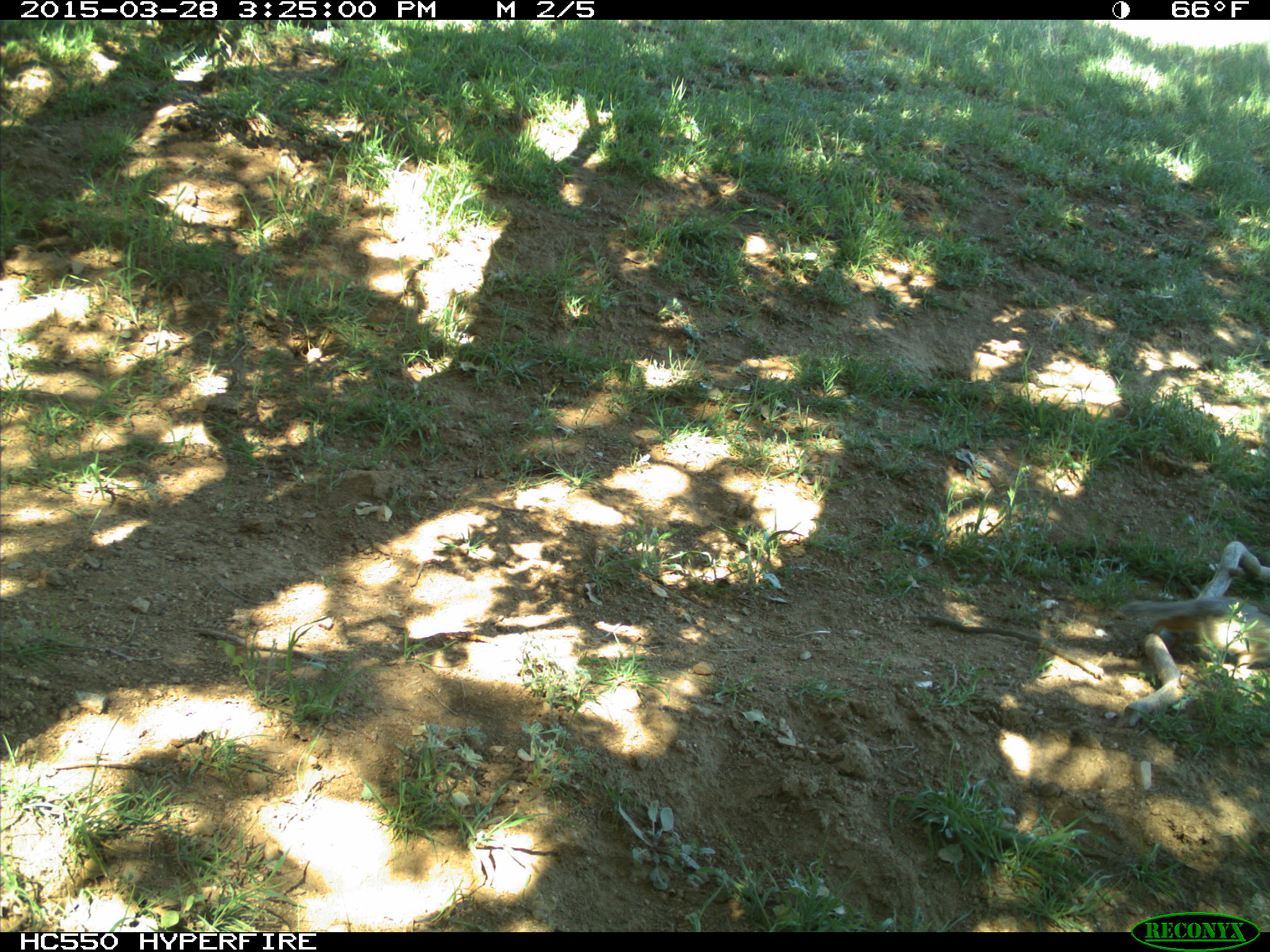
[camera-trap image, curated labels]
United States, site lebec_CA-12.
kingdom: Animalia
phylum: Chordata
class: Mammalia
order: Rodentia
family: Sciuridae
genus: Otospermophilus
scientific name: Otospermophilus beecheyi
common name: california ground squirrel